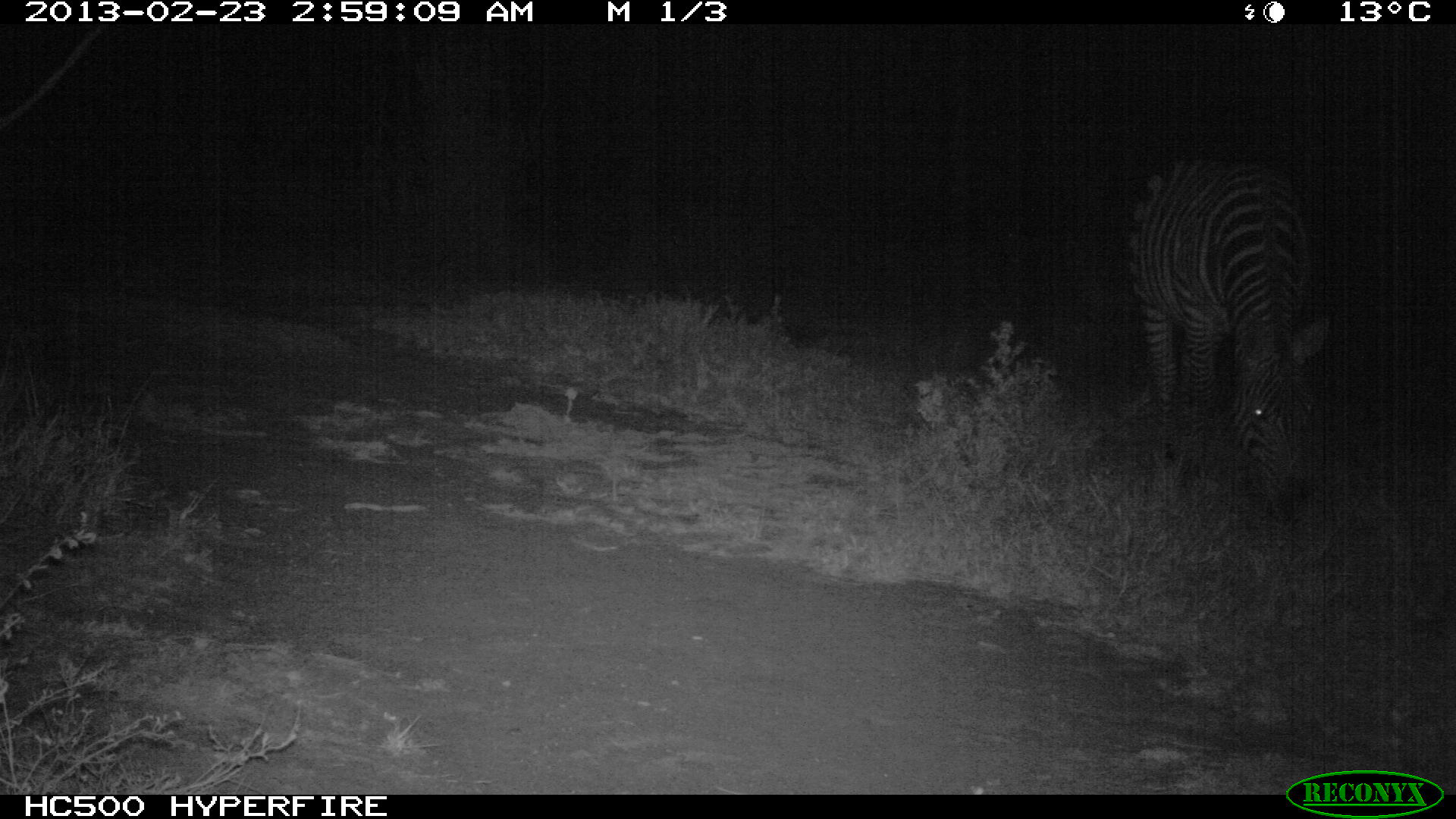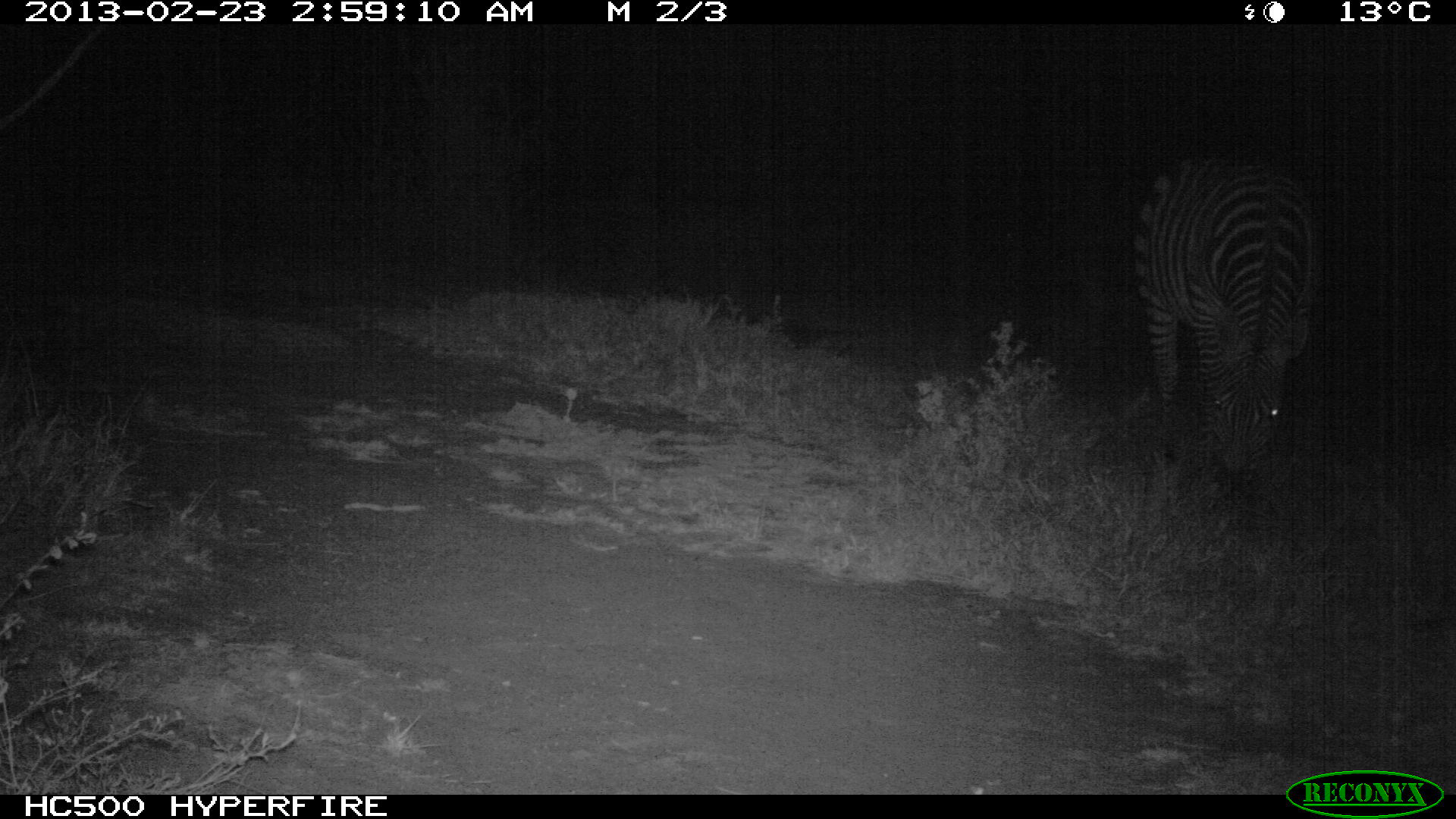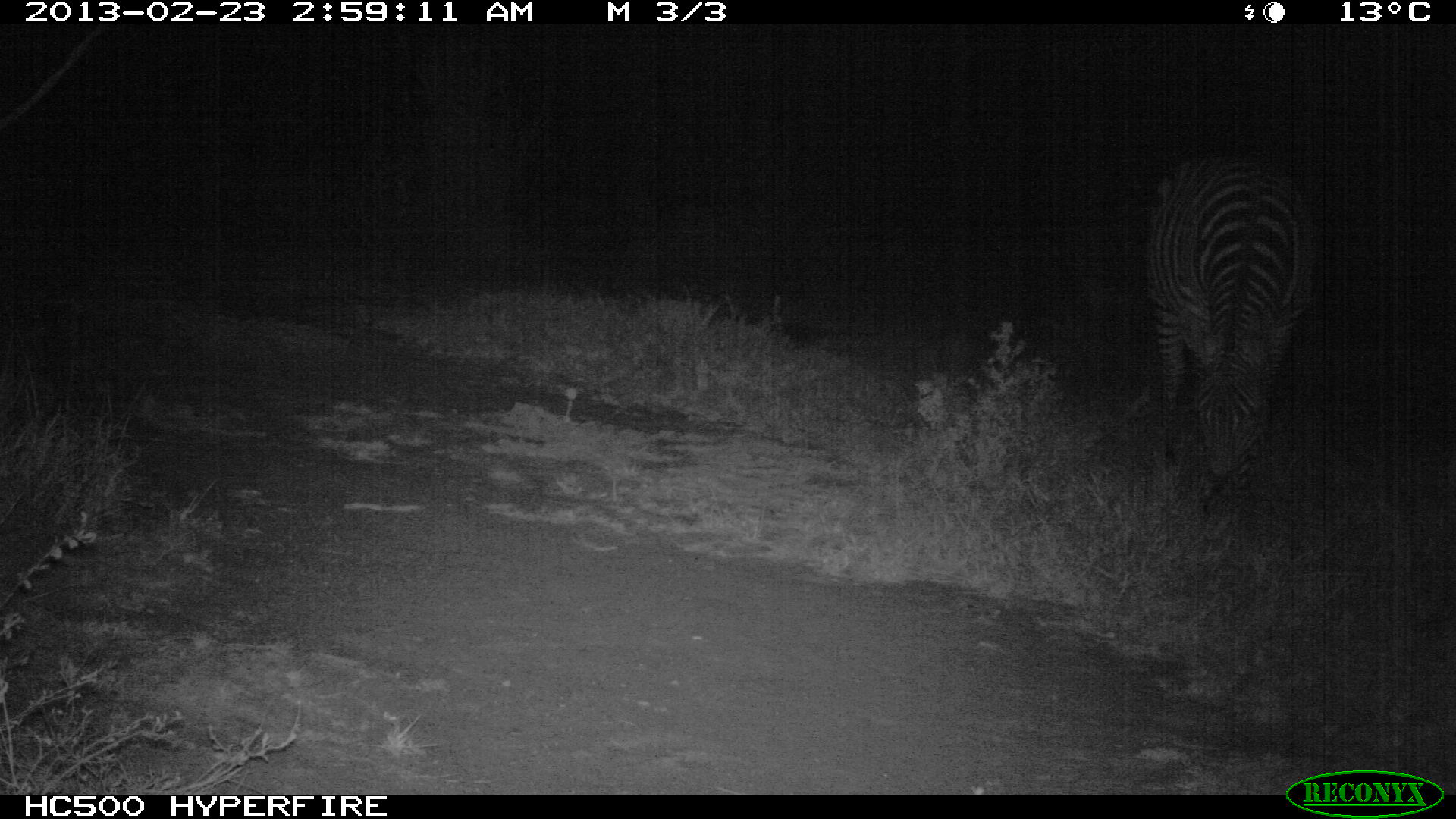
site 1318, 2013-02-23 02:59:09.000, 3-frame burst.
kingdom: Animalia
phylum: Chordata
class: Mammalia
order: Perissodactyla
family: Equidae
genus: Equus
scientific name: Equus quagga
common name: plains zebra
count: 1